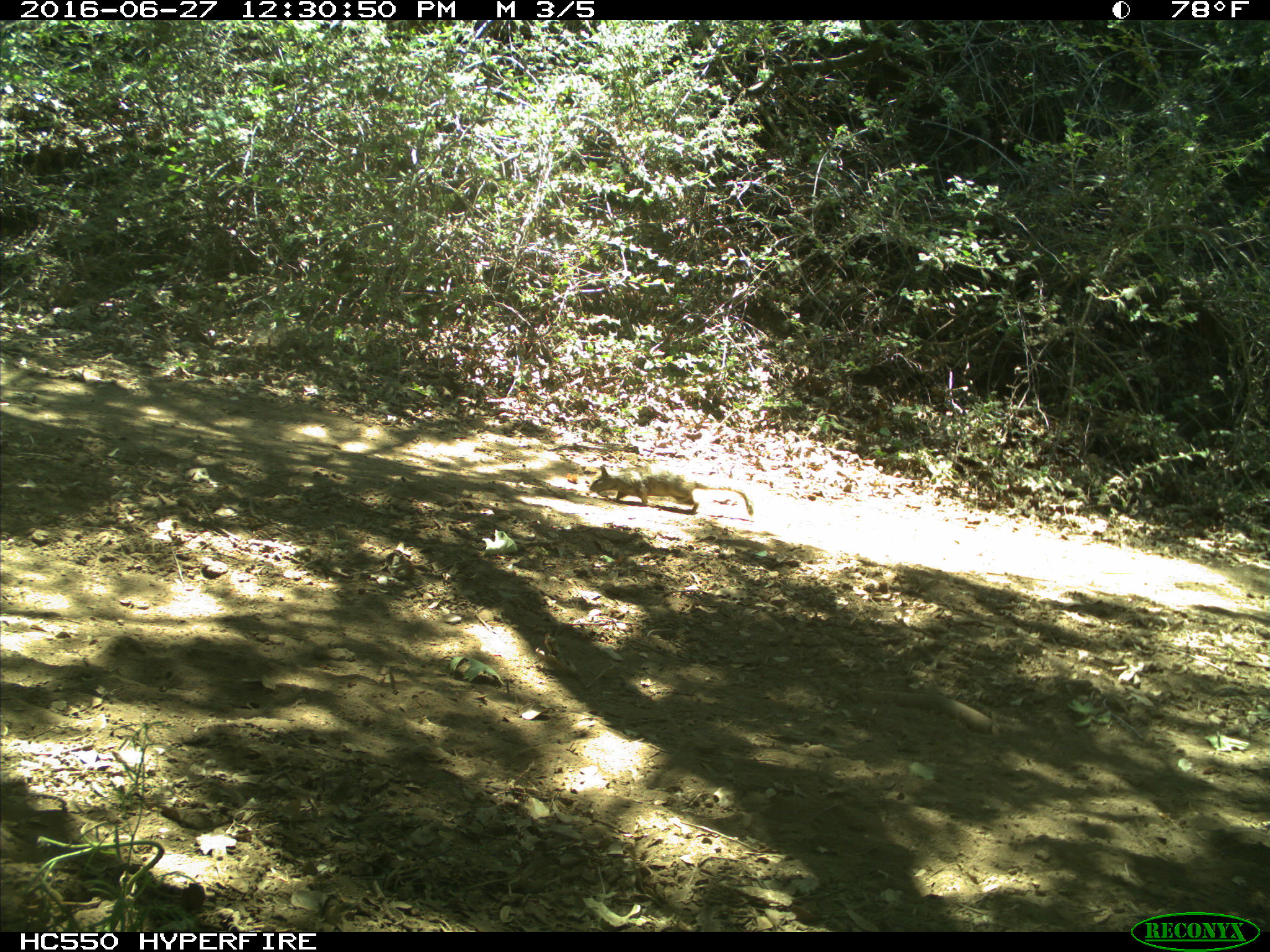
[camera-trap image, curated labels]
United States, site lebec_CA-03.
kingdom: Animalia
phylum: Chordata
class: Mammalia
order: Rodentia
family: Sciuridae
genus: Otospermophilus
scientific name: Otospermophilus beecheyi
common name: california ground squirrel